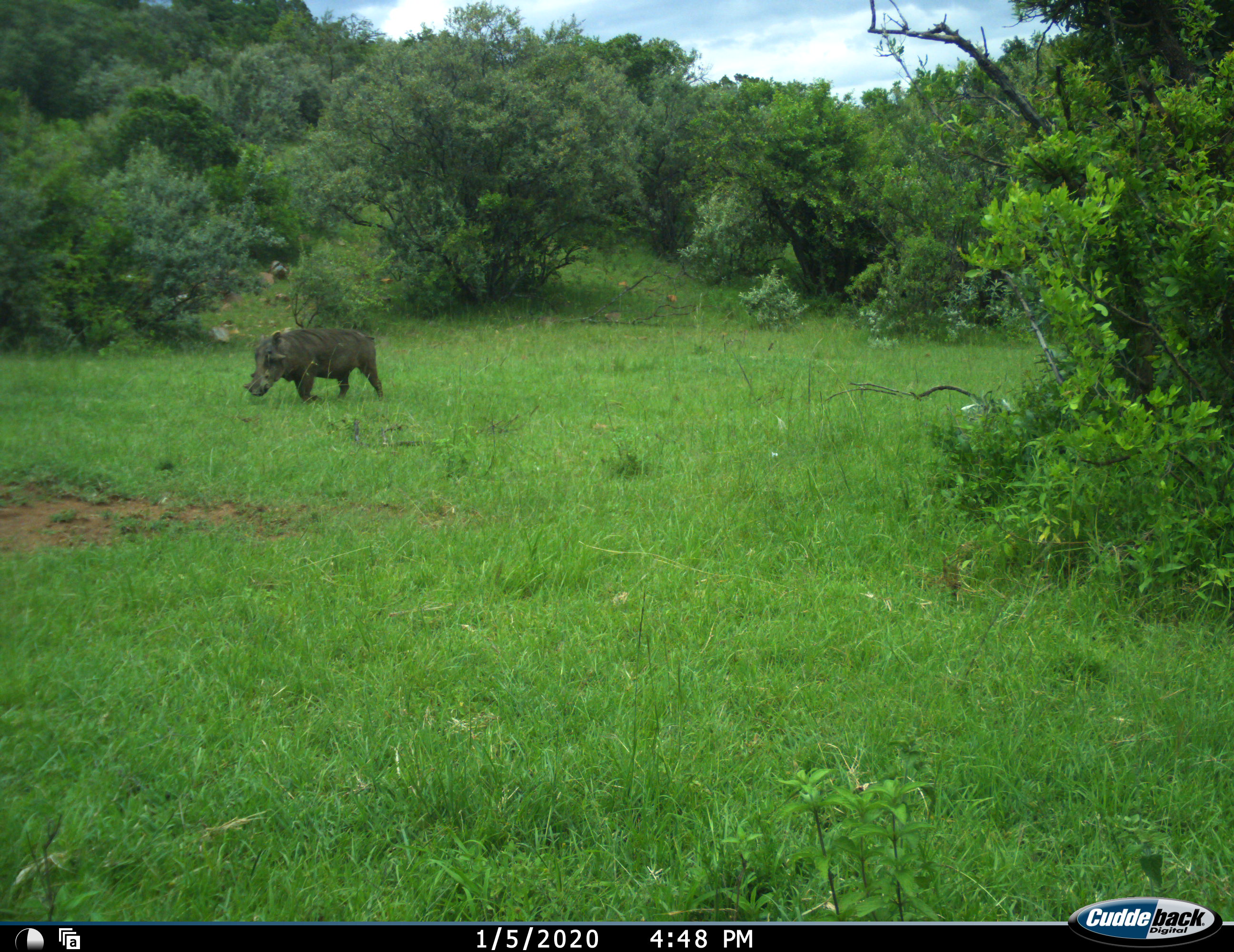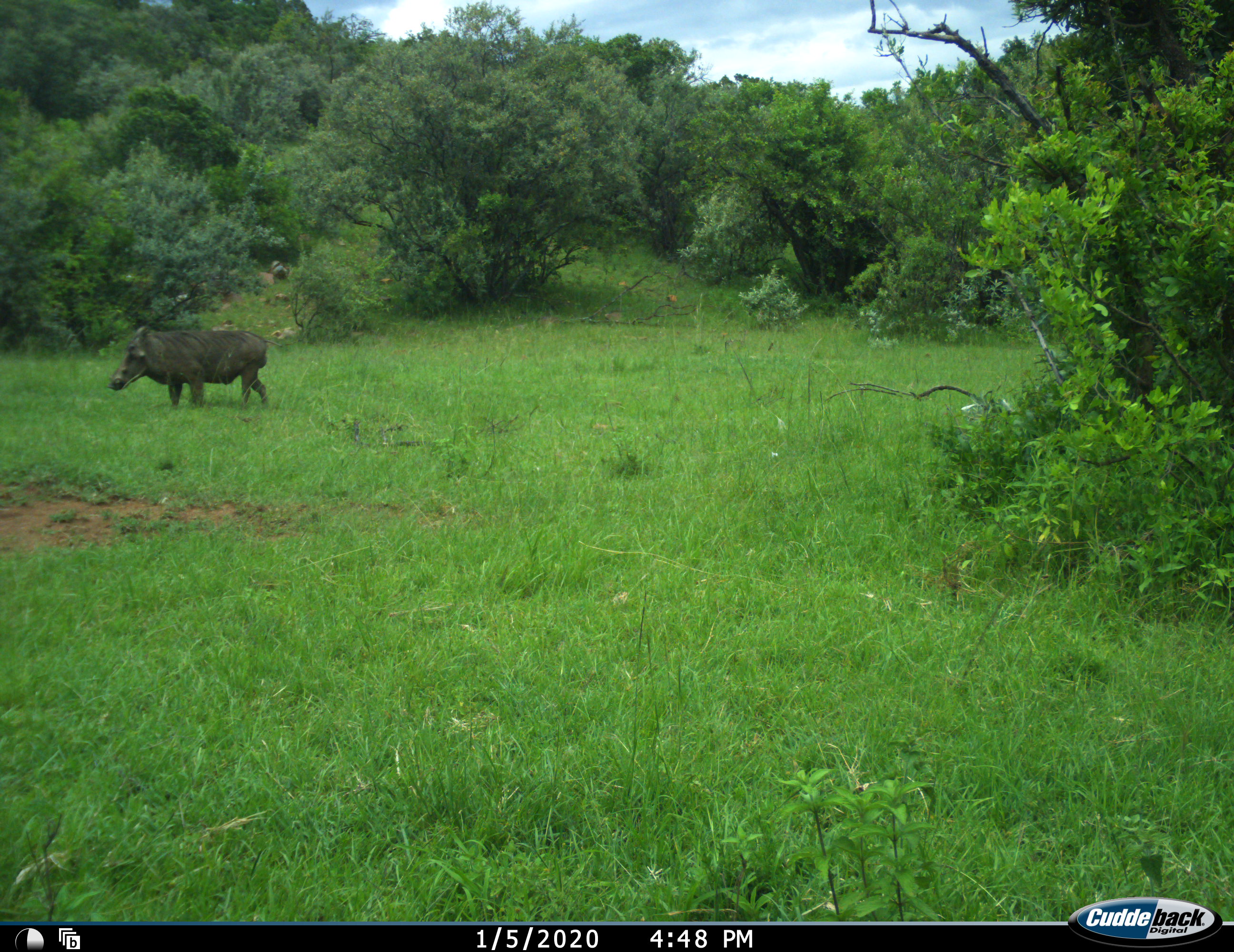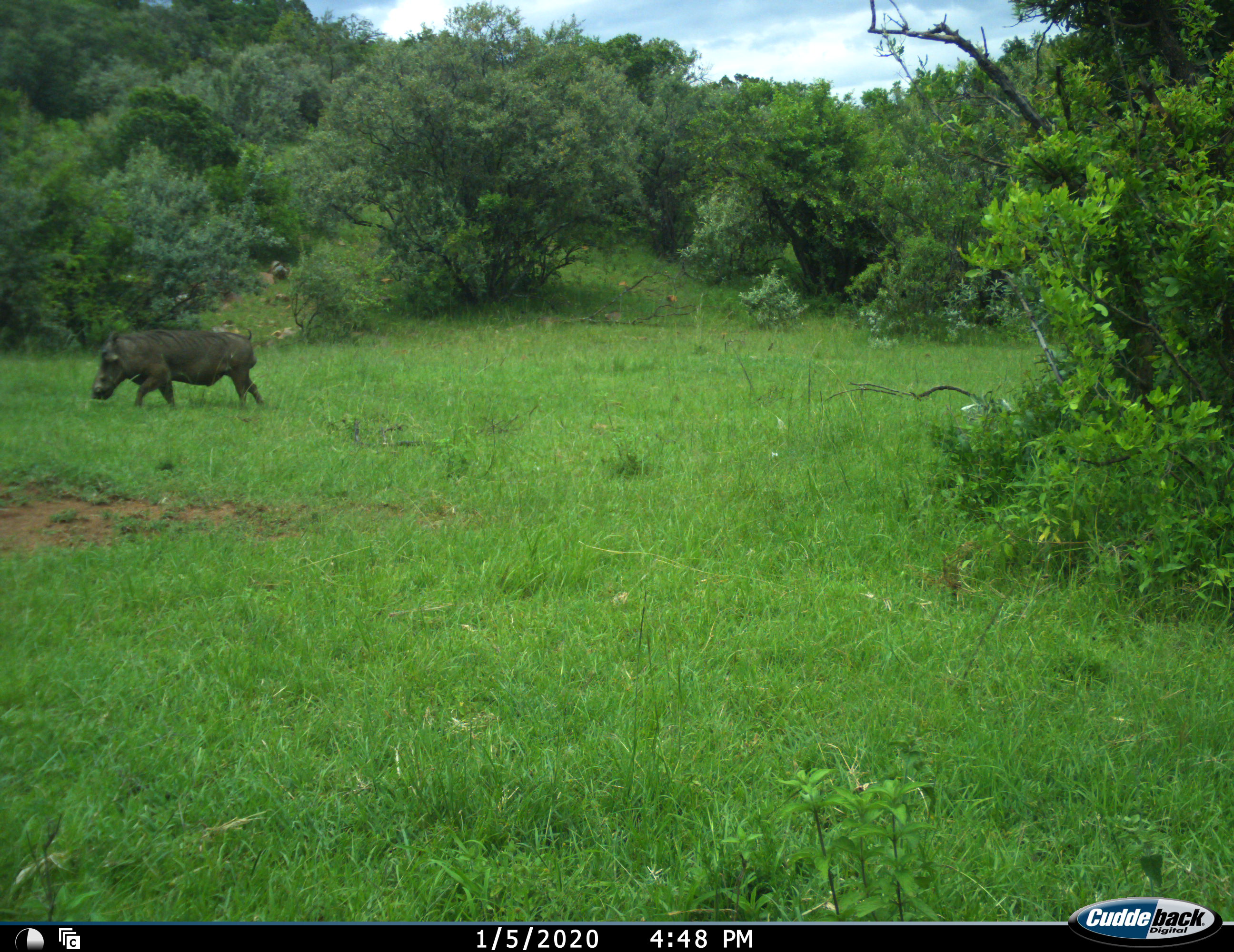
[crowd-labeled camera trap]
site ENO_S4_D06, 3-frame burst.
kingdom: Animalia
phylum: Chordata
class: Mammalia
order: Artiodactyla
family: Suidae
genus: Phacochoerus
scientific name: Phacochoerus africanus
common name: warthog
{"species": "warthog (Phacochoerus africanus)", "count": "1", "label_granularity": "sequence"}